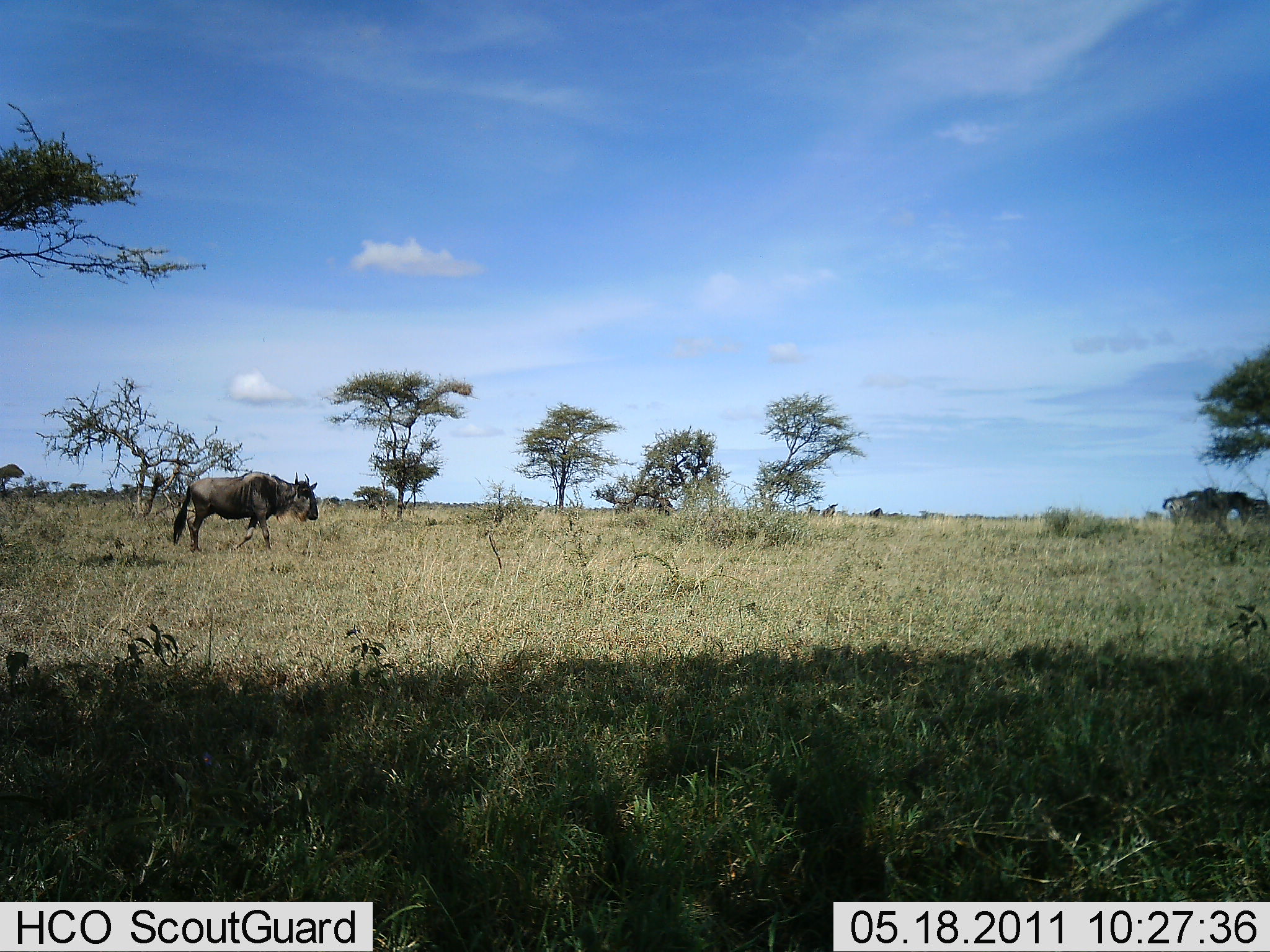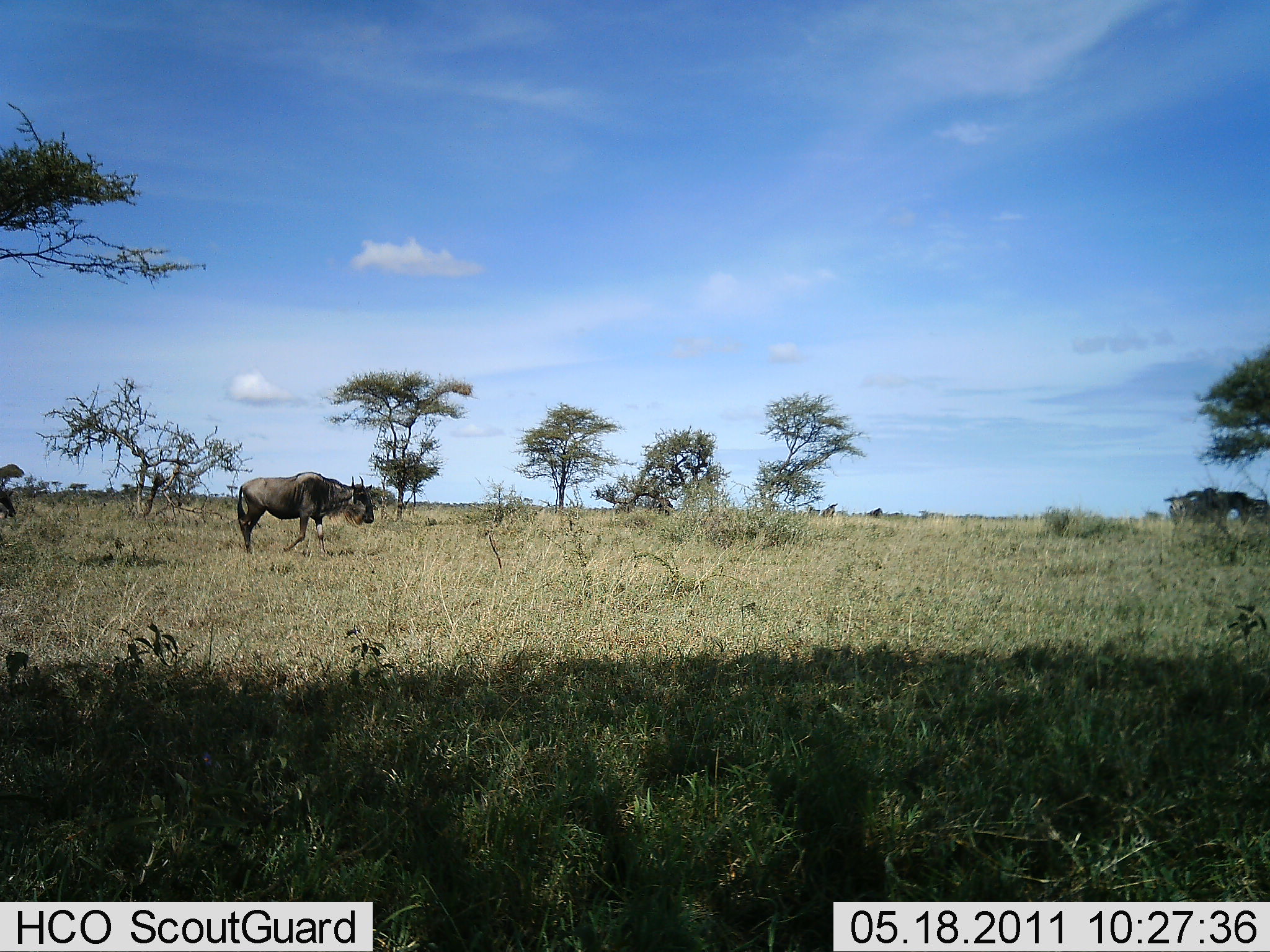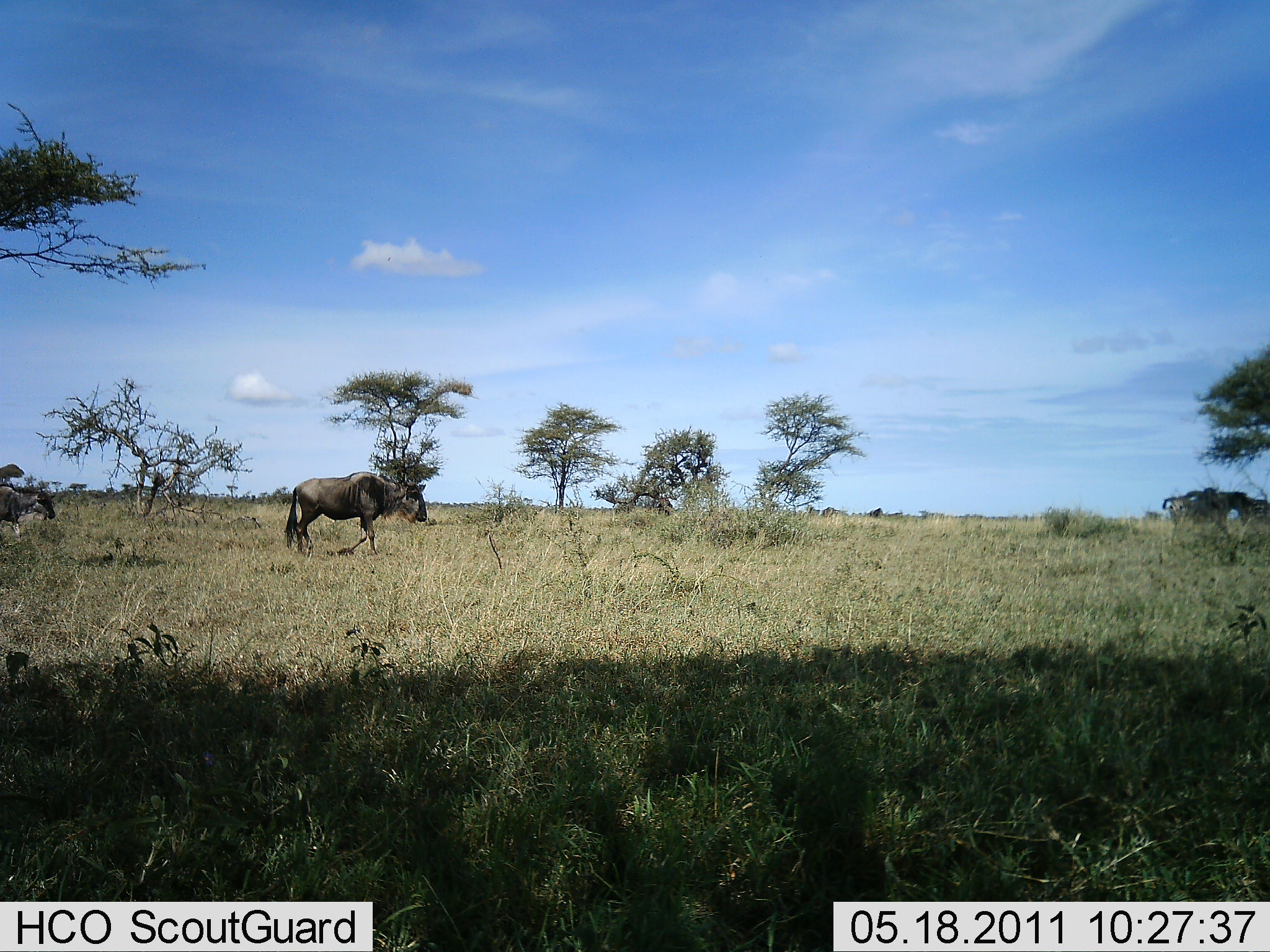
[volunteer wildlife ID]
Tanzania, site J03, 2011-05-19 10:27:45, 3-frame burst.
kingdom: Animalia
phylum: Chordata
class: Mammalia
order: Artiodactyla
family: Bovidae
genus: Connochaetes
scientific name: Connochaetes taurinus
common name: blue wildebeest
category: wildebeest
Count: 2.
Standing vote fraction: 10%.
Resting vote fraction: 0%.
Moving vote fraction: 100%.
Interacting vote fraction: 0%.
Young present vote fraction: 0%.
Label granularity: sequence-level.